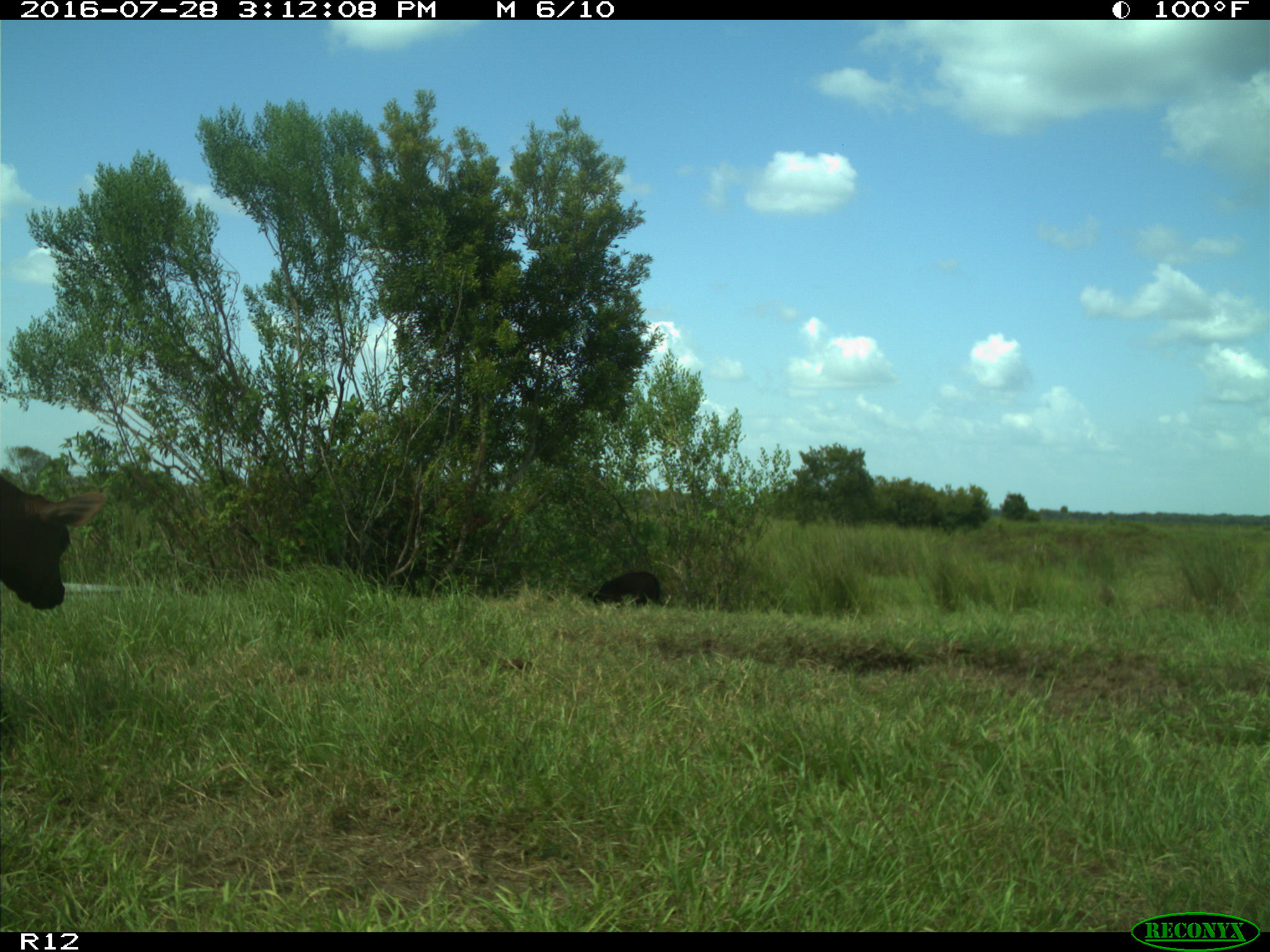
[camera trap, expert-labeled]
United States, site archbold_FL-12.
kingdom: Animalia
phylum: Chordata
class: Mammalia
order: Artiodactyla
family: Bovidae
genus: Bos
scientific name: Bos taurus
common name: domestic cow